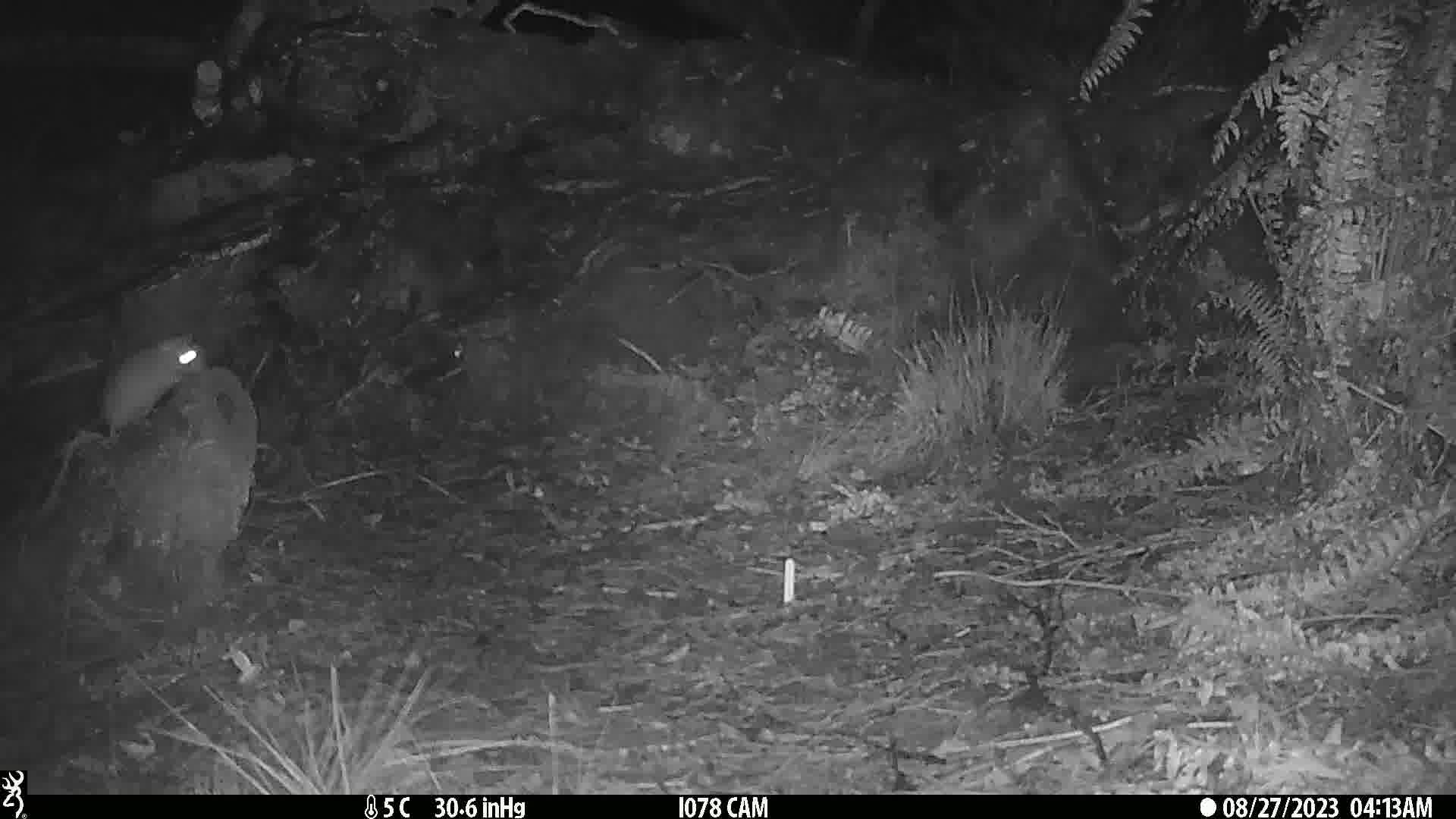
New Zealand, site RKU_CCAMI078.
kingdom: Animalia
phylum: Chordata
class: Mammalia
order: Rodentia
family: Muridae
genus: Rattus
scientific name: Rattus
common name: rat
Rat (Rattus).